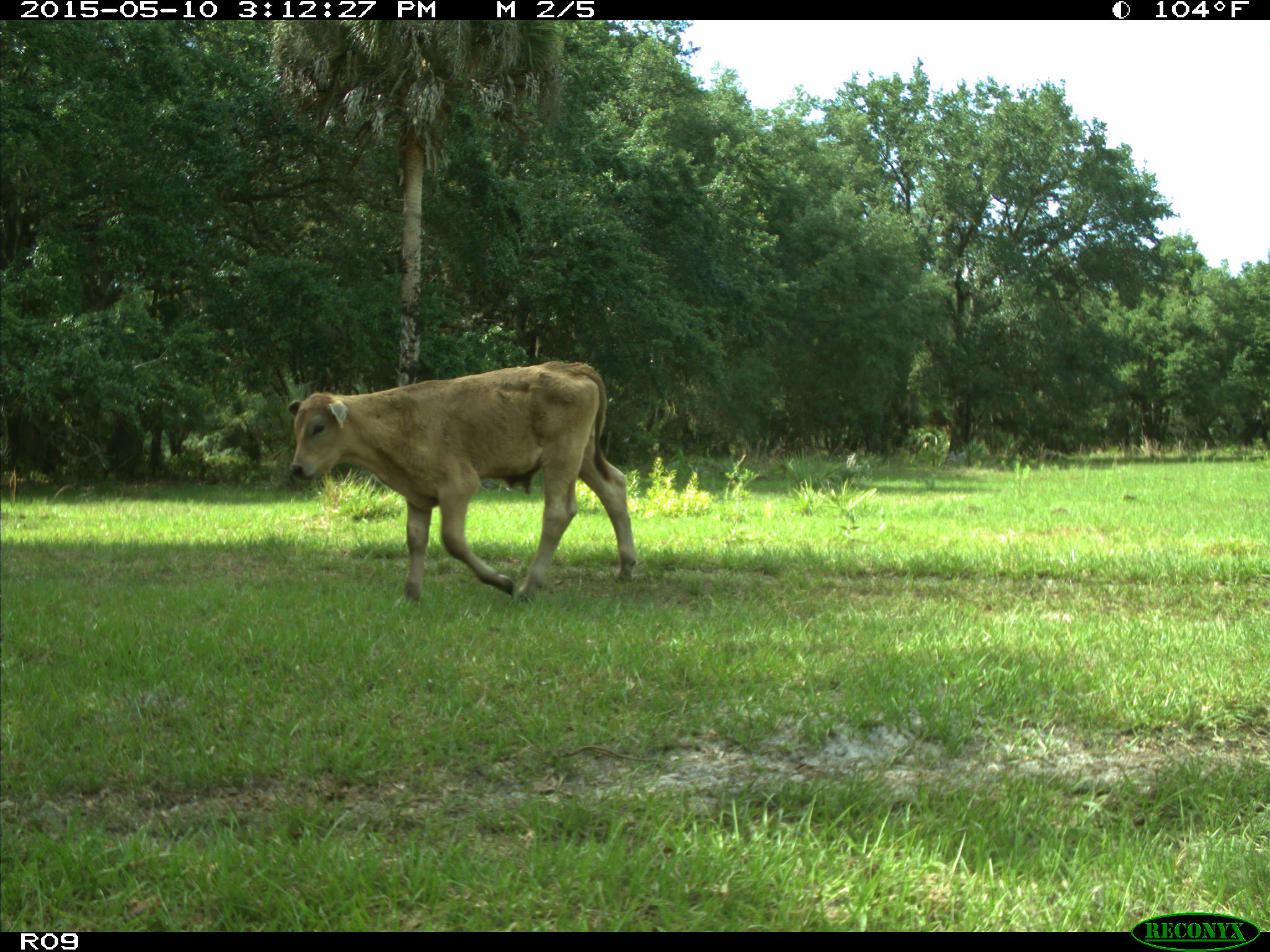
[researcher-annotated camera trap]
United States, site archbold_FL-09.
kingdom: Animalia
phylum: Chordata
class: Mammalia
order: Artiodactyla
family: Bovidae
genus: Bos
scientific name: Bos taurus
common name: domestic cow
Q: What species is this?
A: Bos taurus (domestic cow).